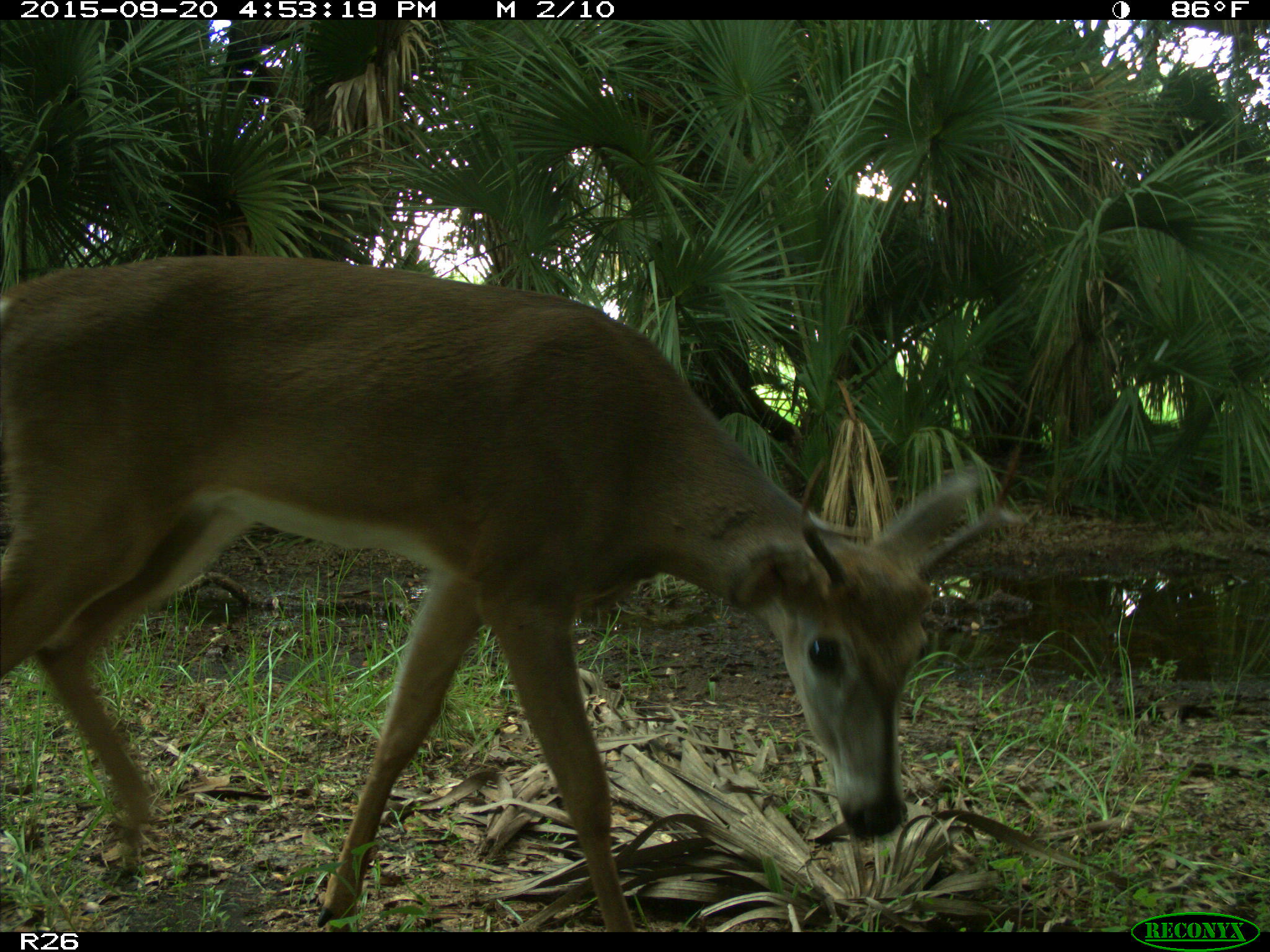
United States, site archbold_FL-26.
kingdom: Animalia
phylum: Chordata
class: Mammalia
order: Artiodactyla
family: Cervidae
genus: Odocoileus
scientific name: Odocoileus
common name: deer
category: unidentified deer